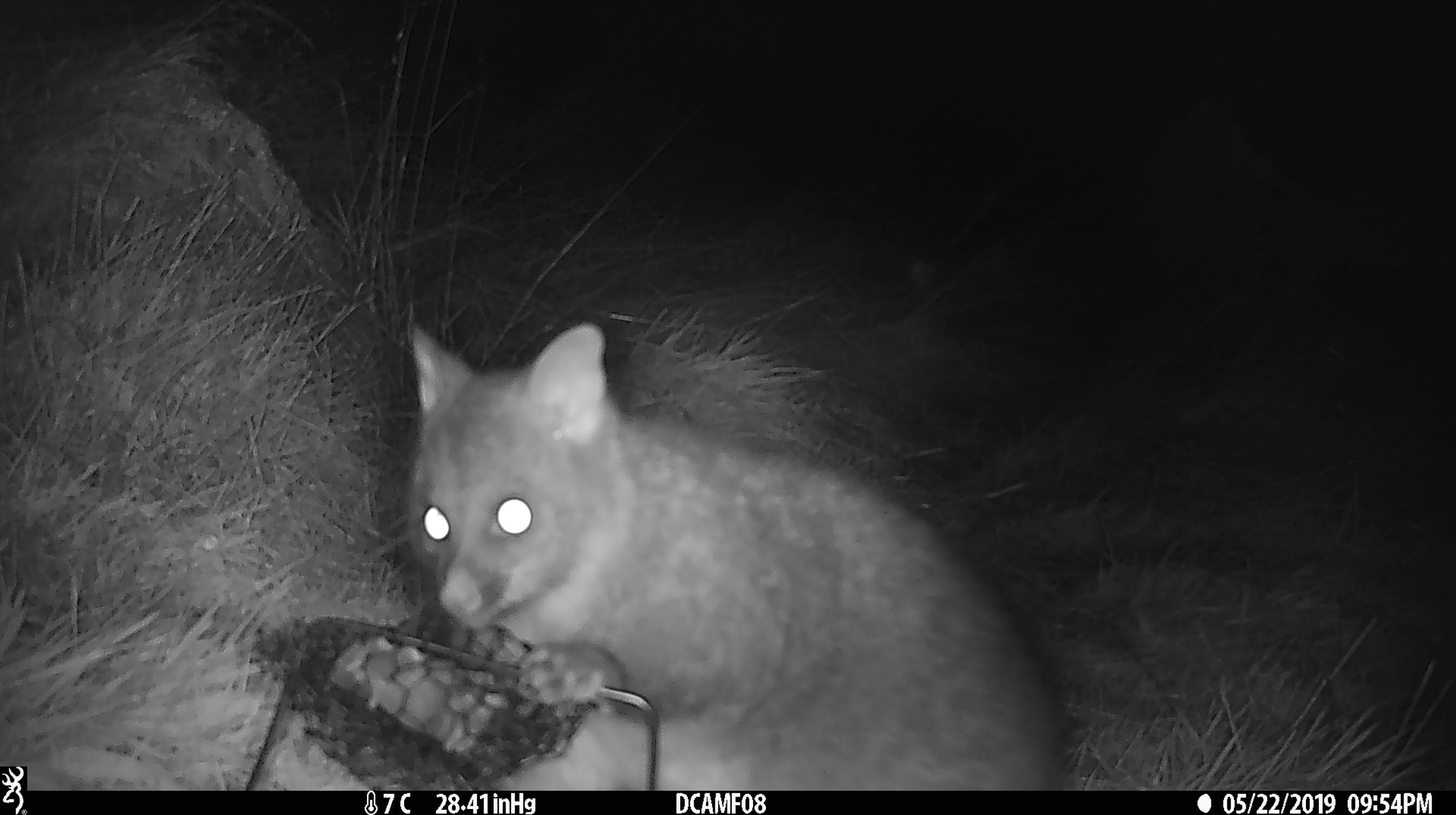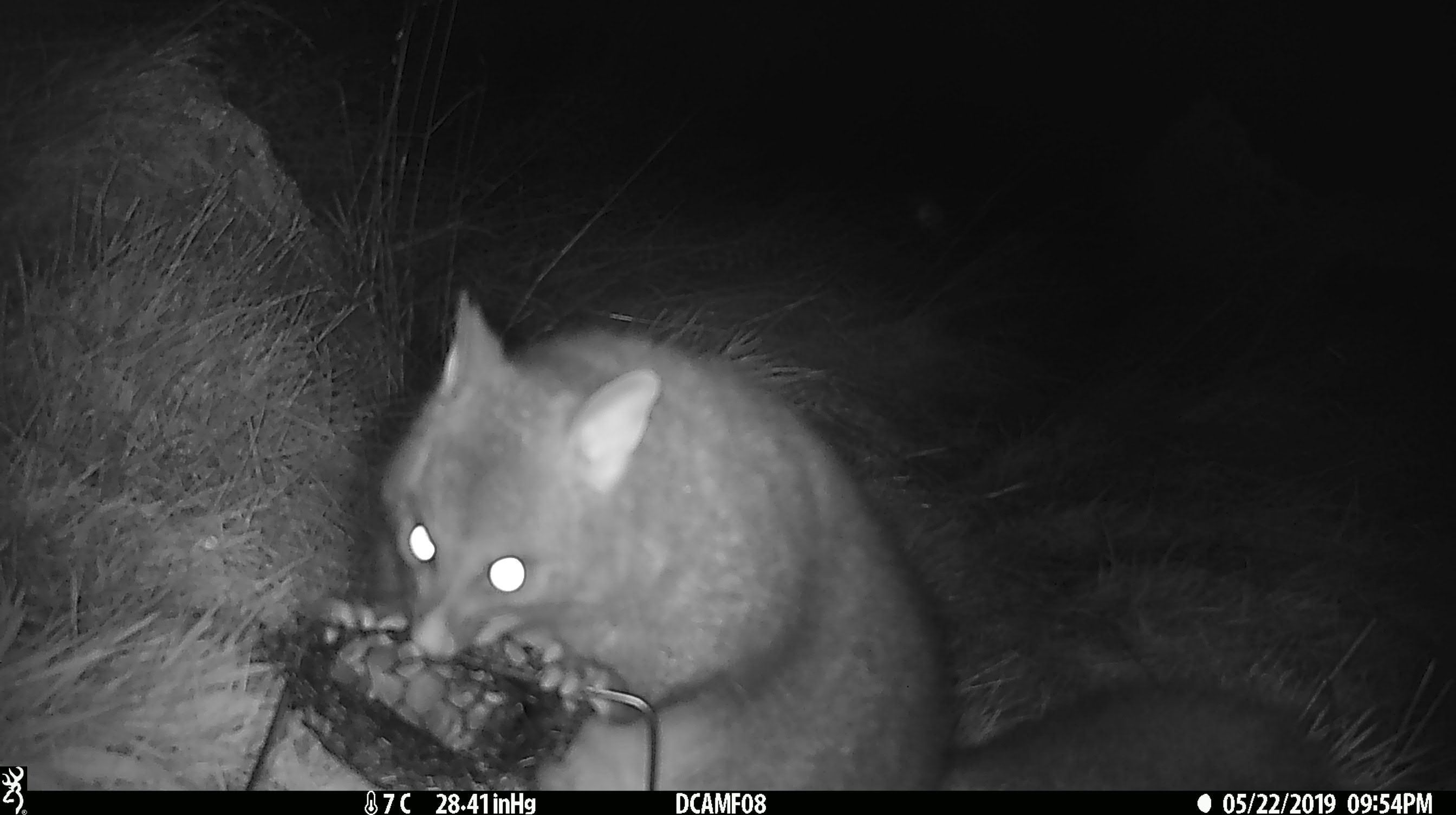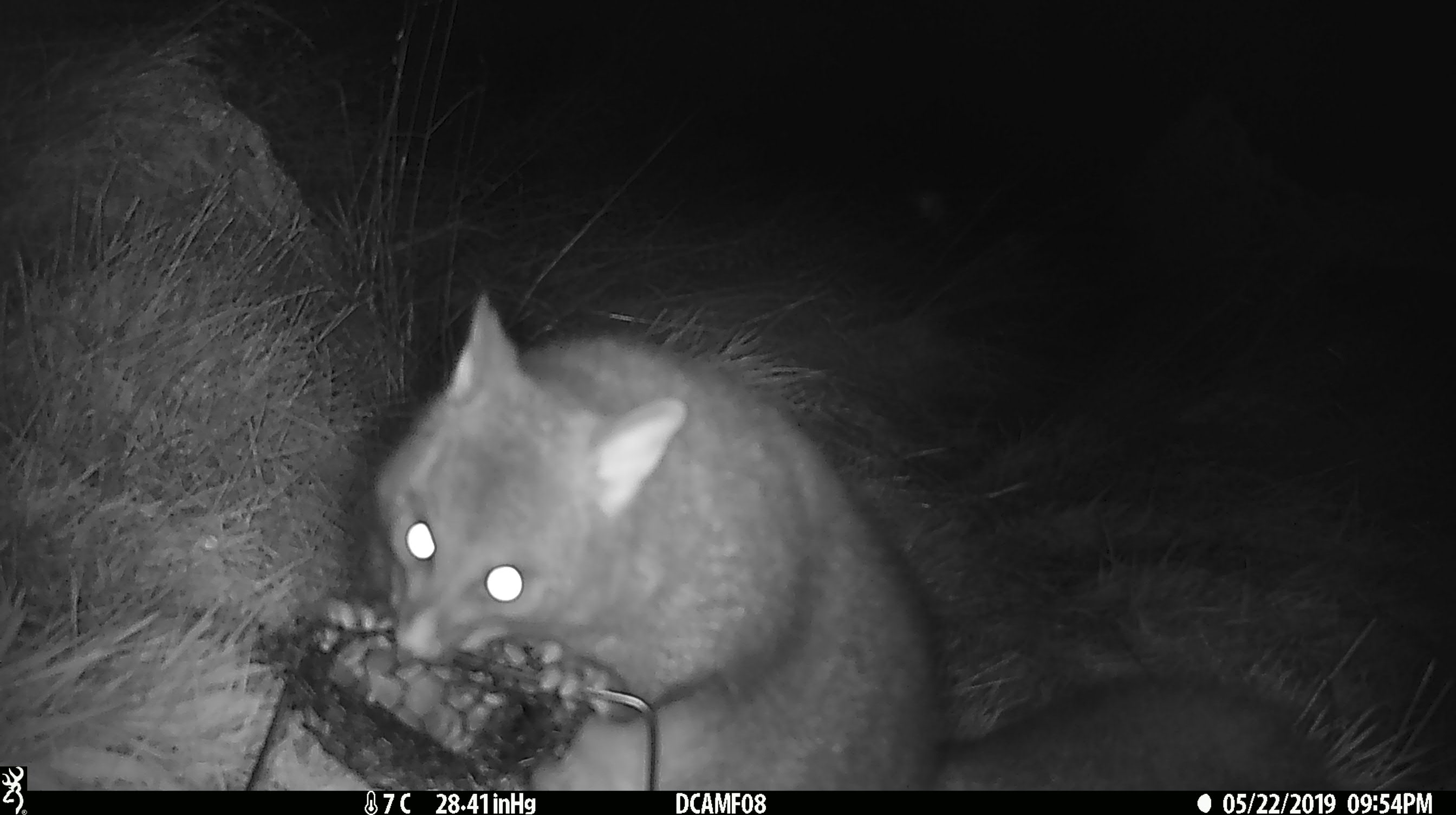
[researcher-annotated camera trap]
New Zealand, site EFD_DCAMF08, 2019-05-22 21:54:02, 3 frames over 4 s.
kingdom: Animalia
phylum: Chordata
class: Mammalia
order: Diprotodontia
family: Phalangeridae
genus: Trichosurus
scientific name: Trichosurus vulpecula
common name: common brushtail possum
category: possum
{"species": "possum (common brushtail possum) (Trichosurus vulpecula)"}